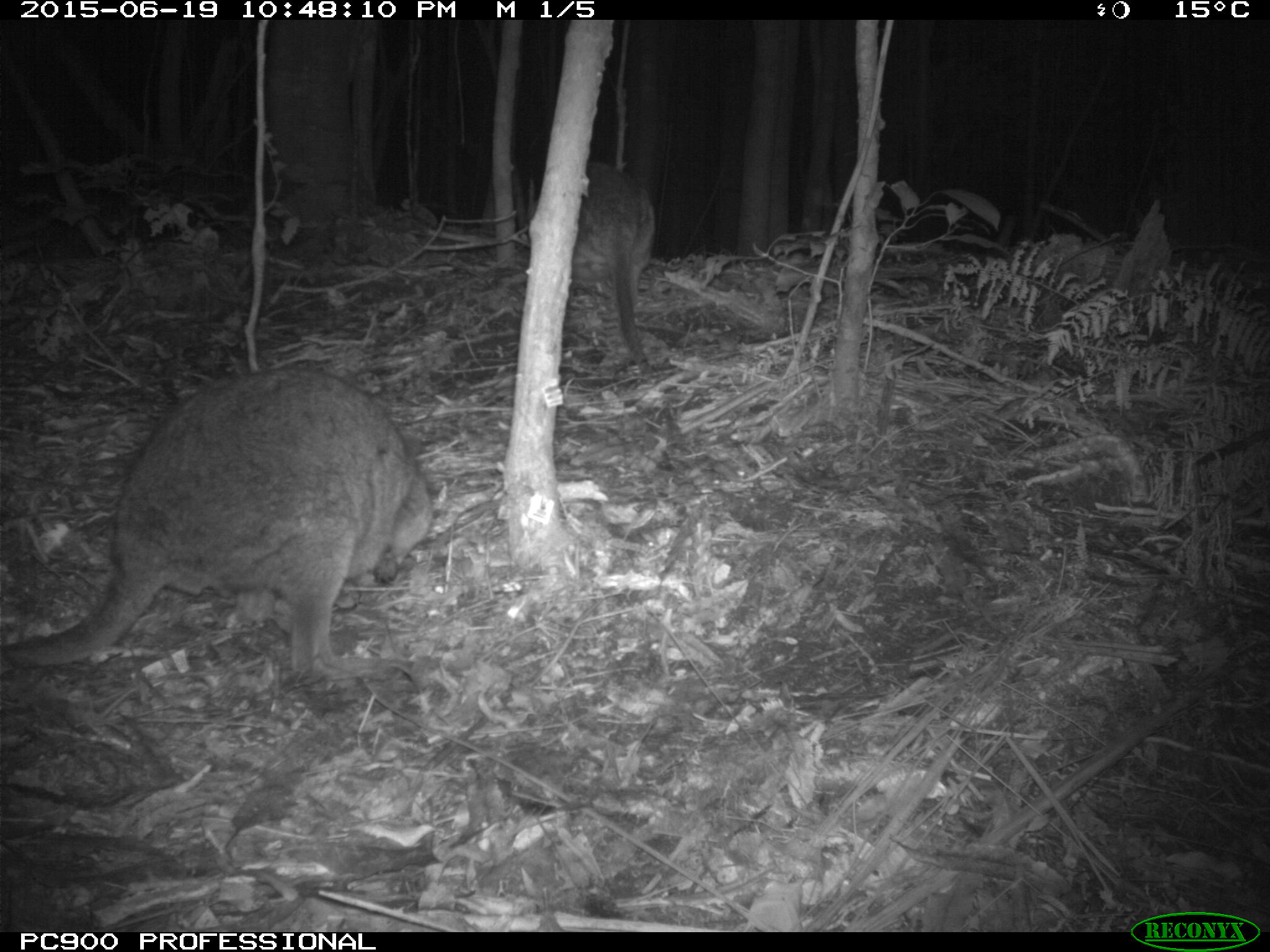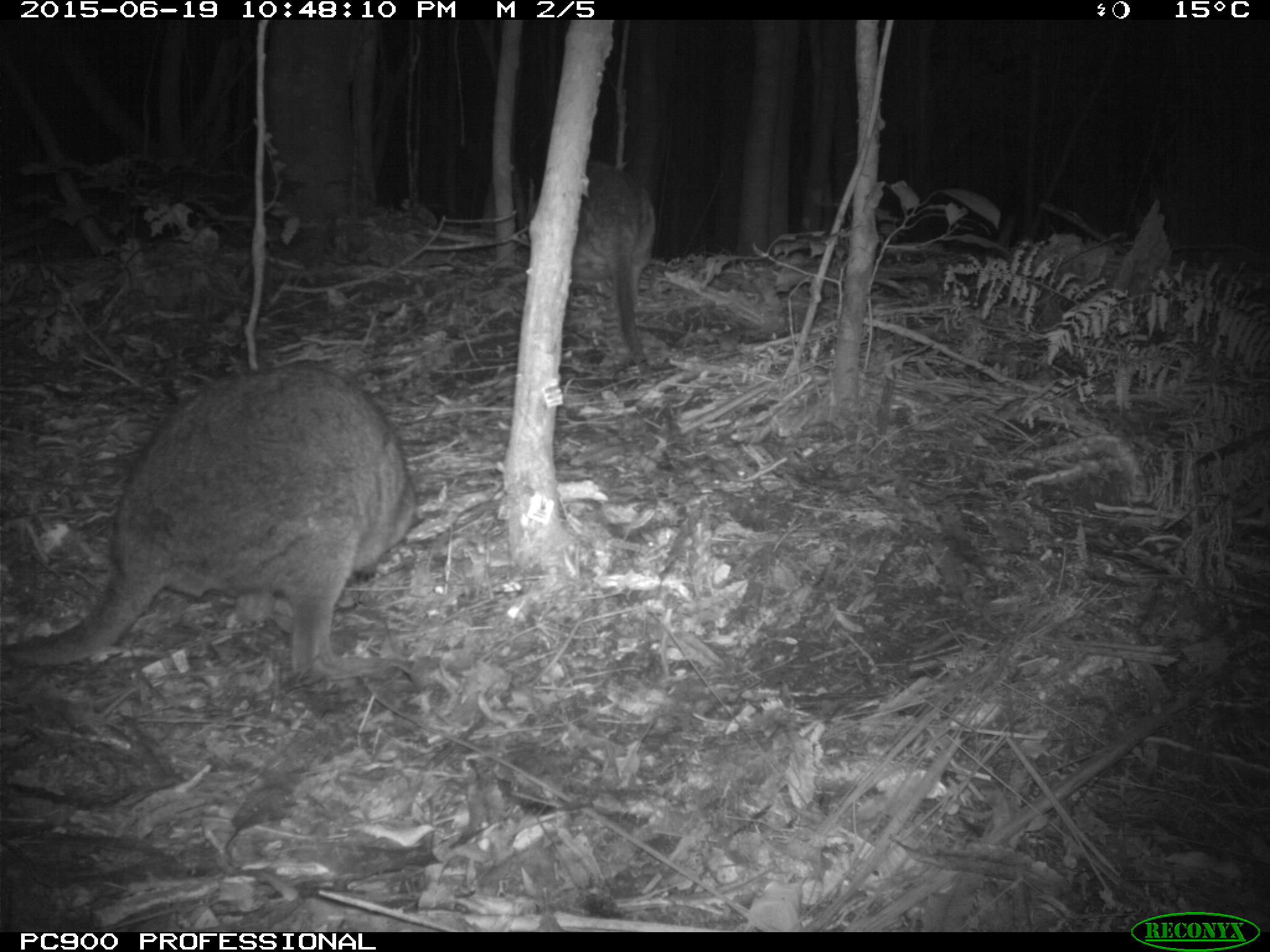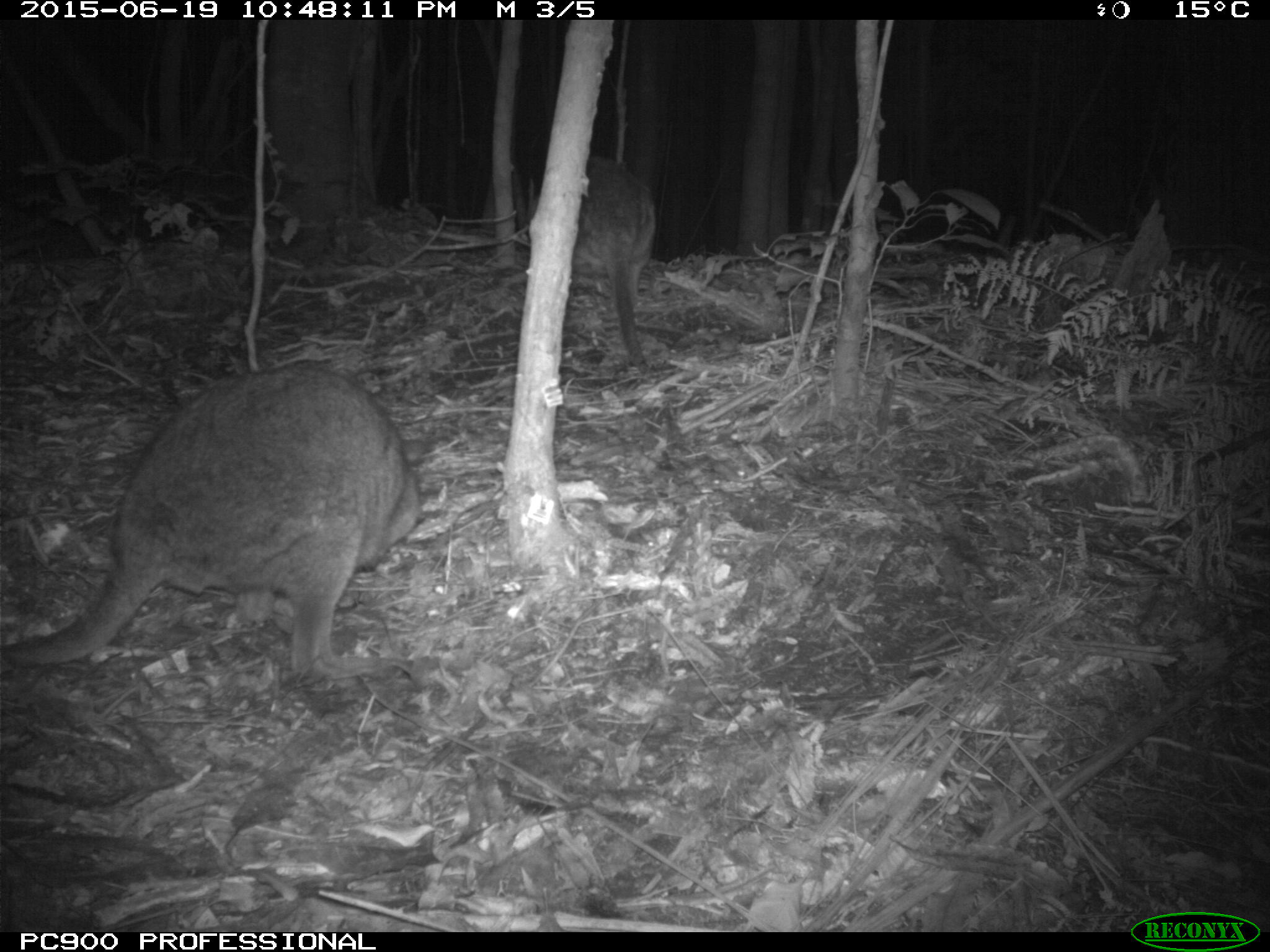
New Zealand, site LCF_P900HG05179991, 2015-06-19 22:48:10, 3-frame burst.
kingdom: Animalia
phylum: Chordata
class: Mammalia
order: Diprotodontia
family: Macropodidae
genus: Notamacropus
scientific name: Notamacropus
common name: wallaby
Wallaby (Notamacropus).